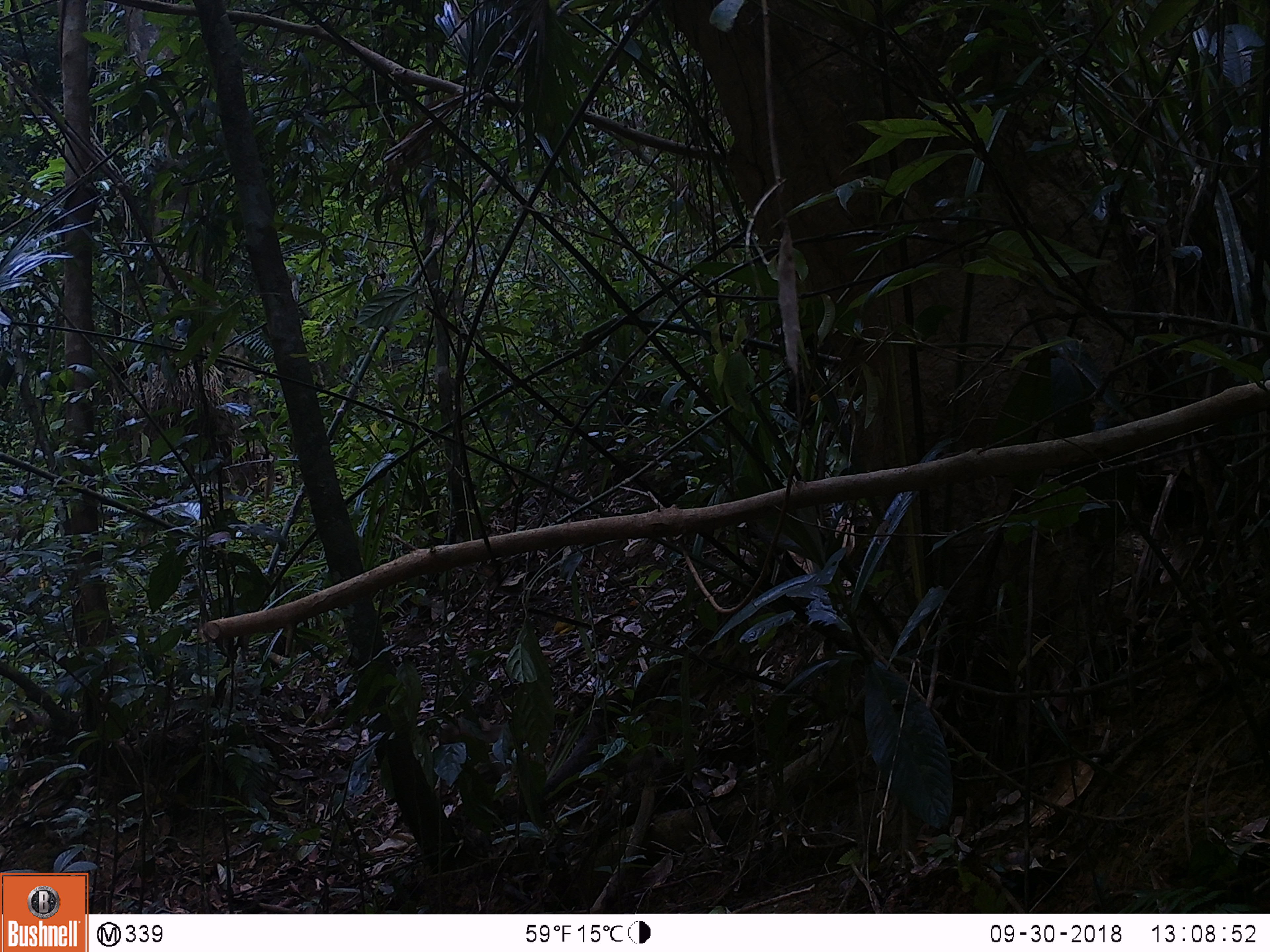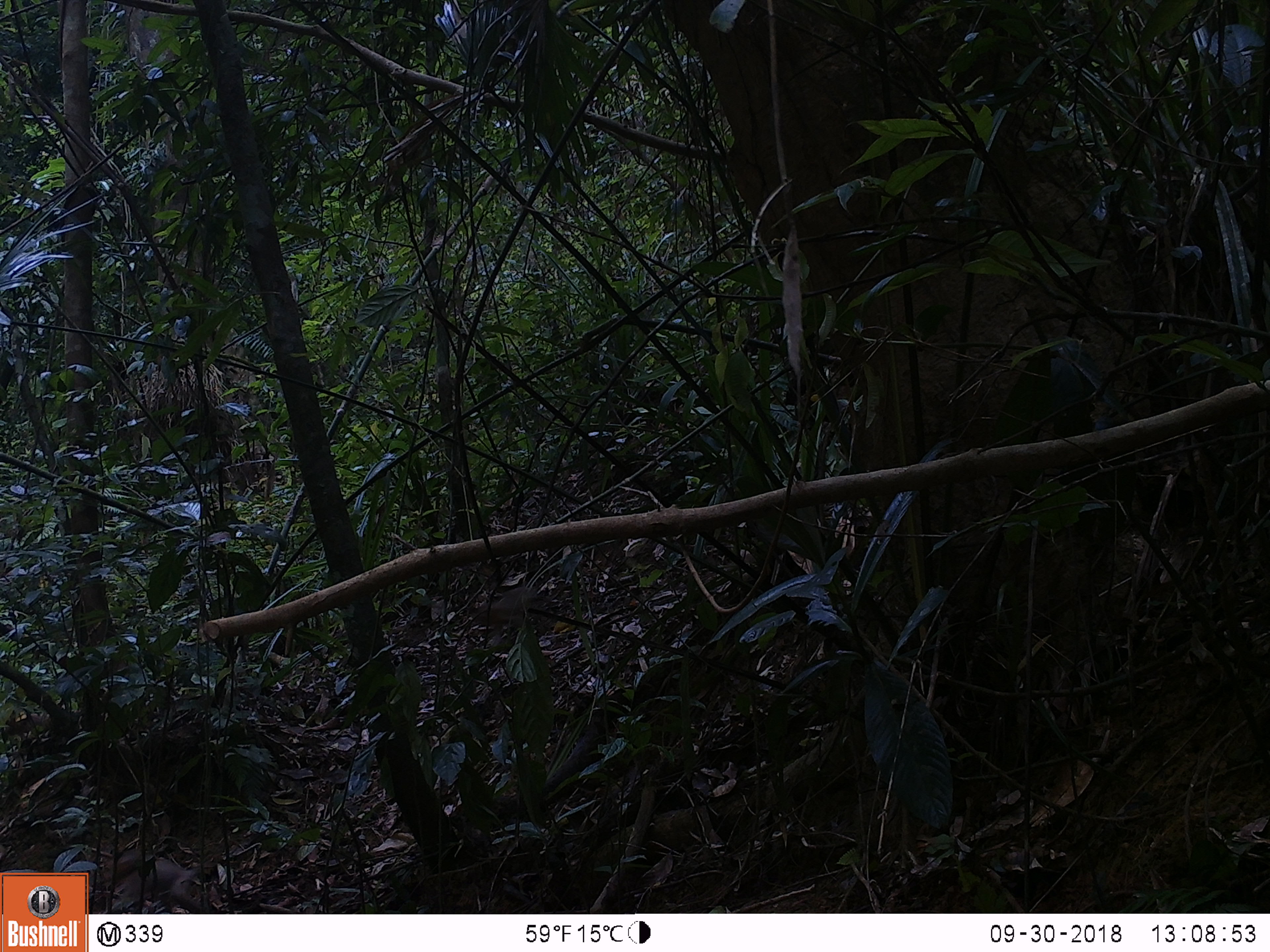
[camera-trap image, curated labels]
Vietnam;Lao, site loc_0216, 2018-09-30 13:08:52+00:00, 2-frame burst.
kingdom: Animalia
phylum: Chordata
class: Mammalia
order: Primates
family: Cercopithecidae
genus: Macaca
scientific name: Macaca nemestrina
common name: pig-tailed macaque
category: pig tailed macaque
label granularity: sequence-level